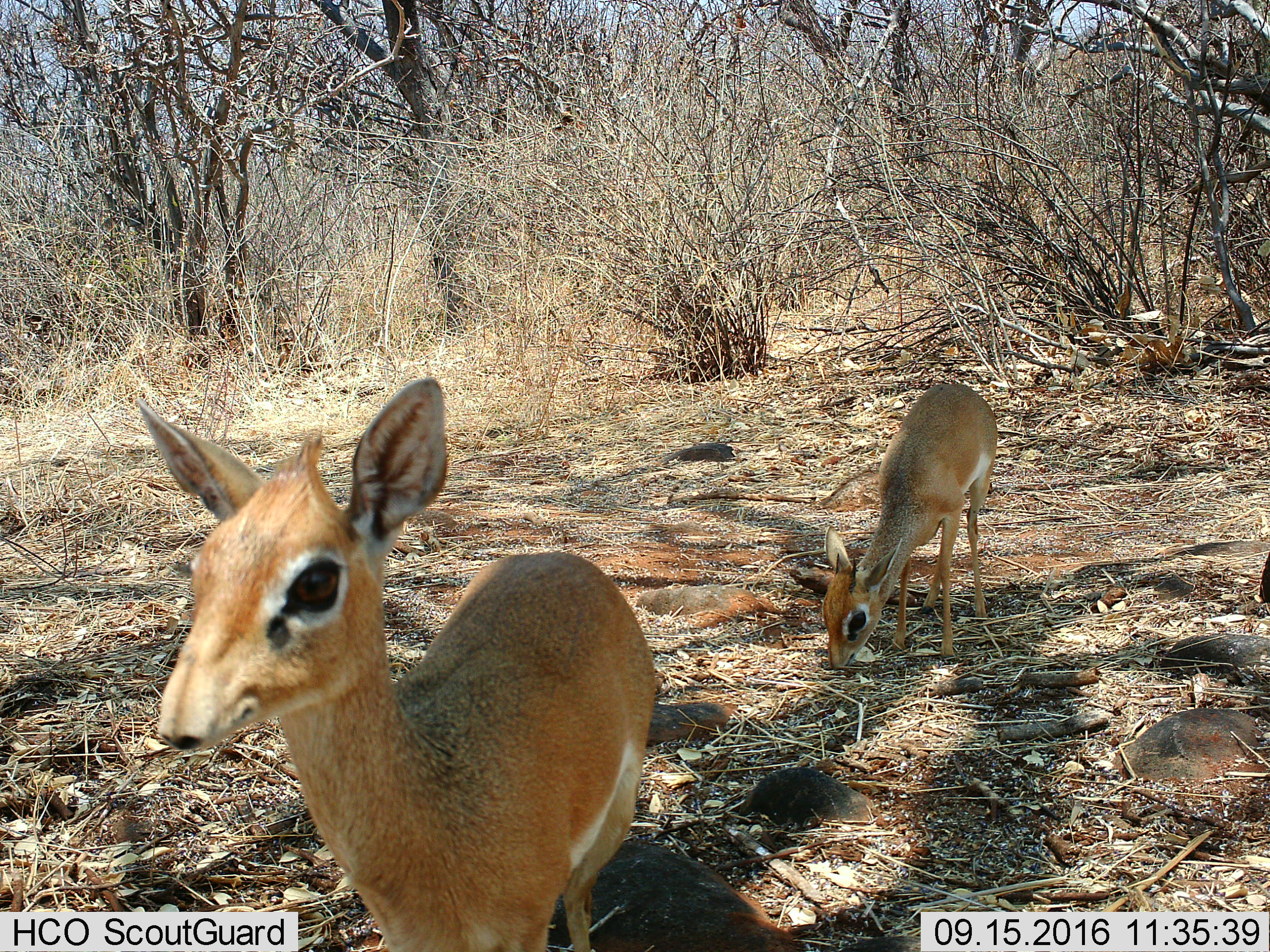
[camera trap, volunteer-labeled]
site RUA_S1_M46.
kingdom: Animalia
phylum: Chordata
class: Mammalia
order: Artiodactyla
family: Bovidae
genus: Madoqua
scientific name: Madoqua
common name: dik-dik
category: dikdik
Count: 2.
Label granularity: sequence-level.